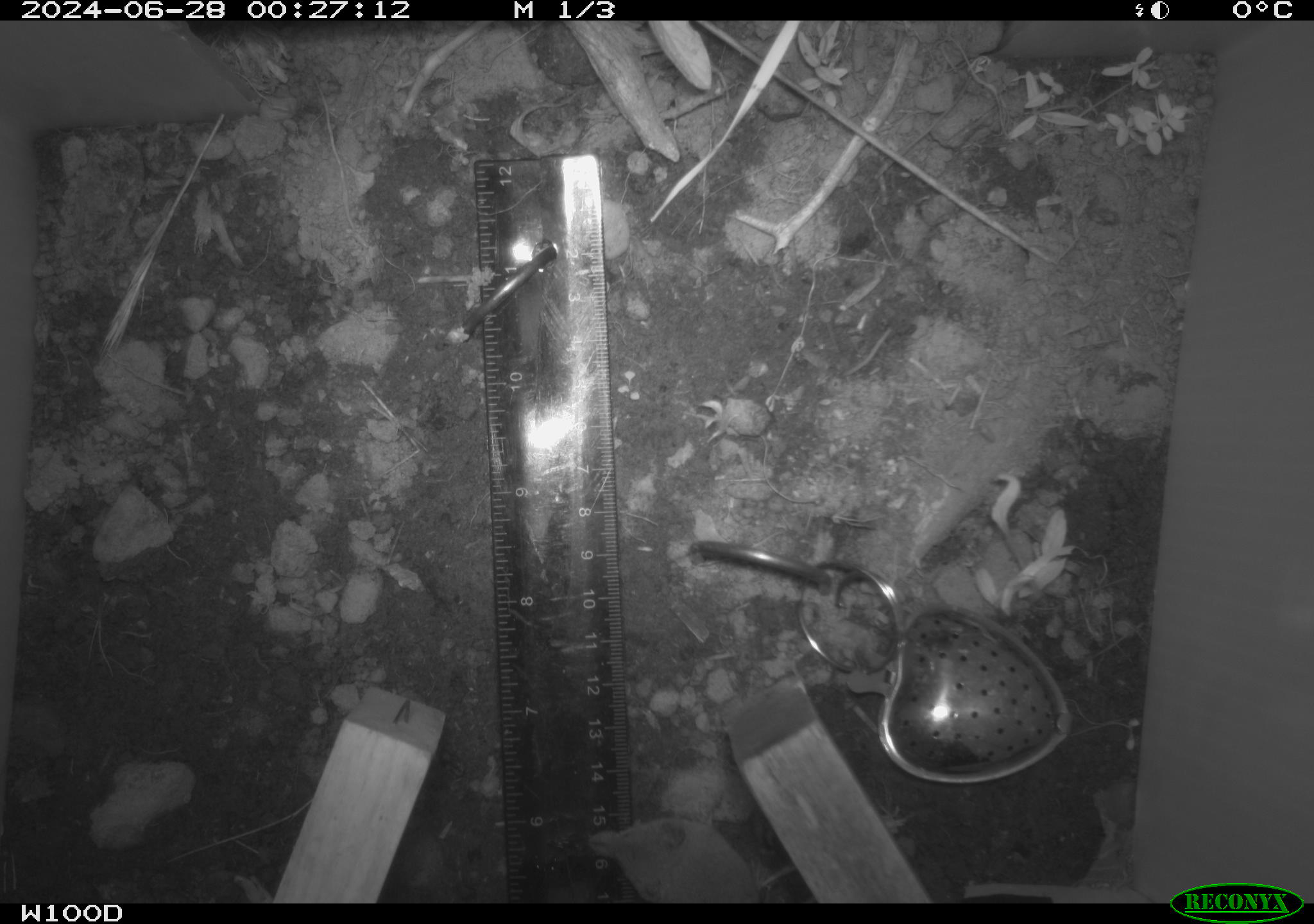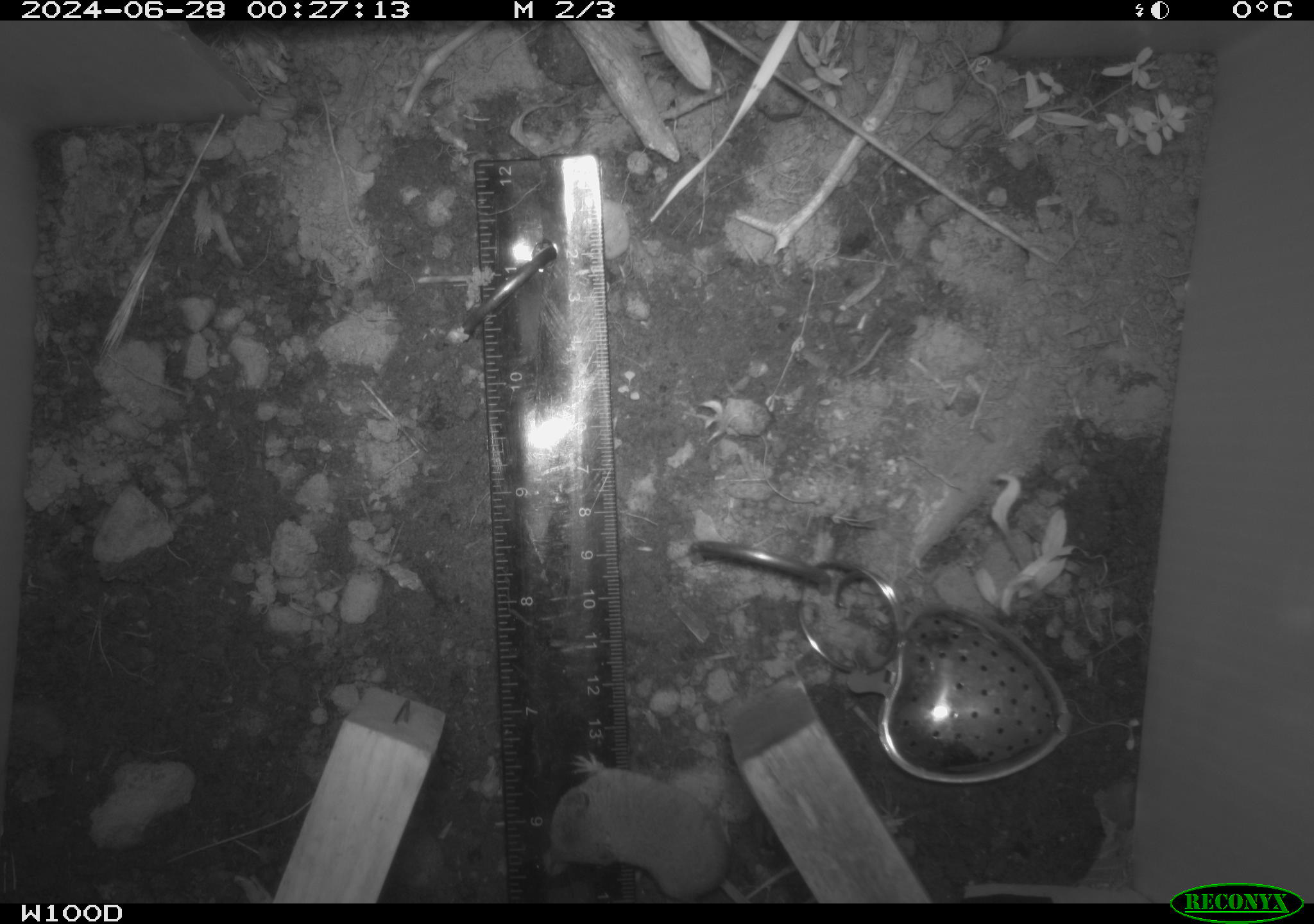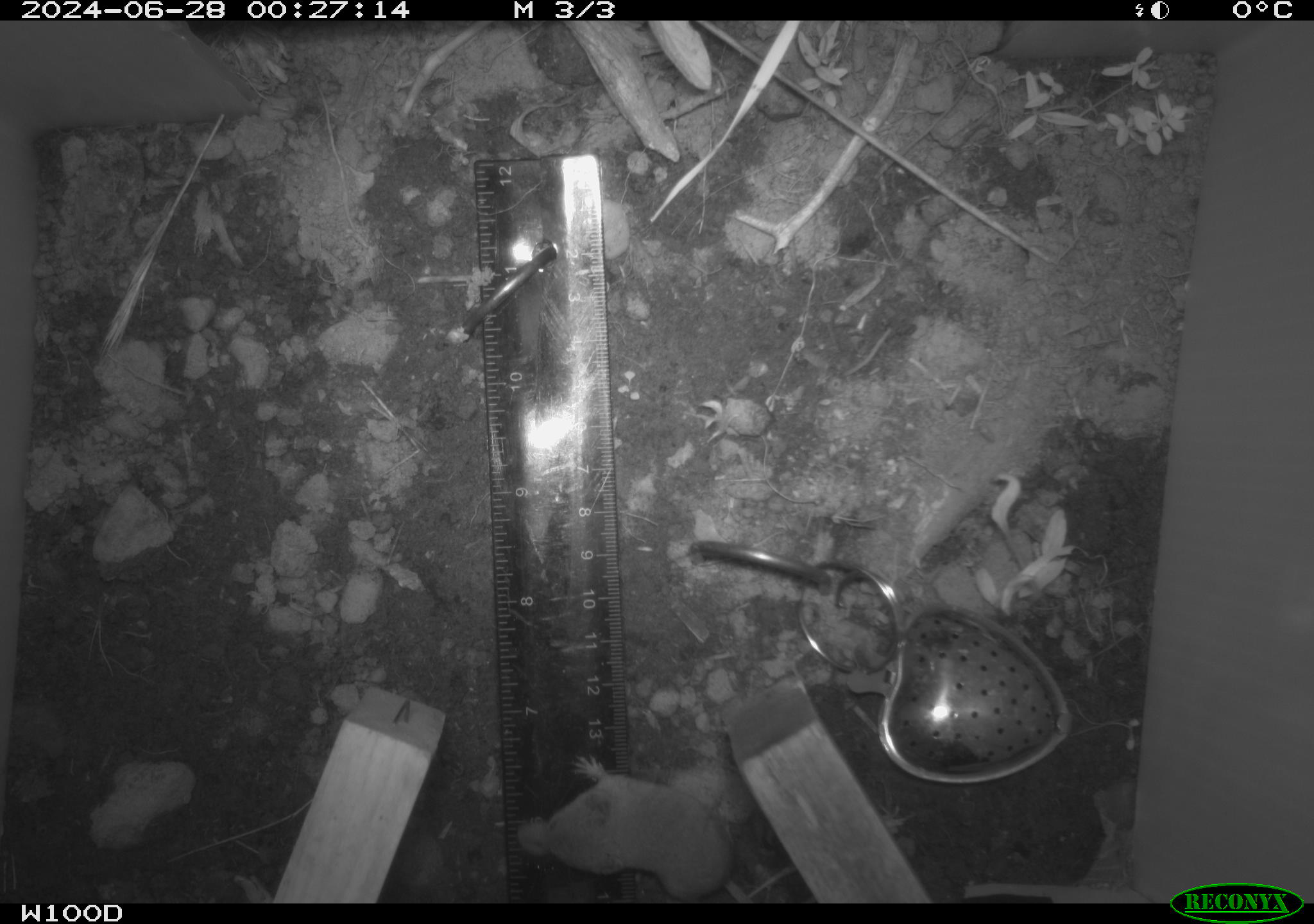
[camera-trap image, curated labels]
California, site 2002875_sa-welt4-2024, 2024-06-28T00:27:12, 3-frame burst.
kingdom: Animalia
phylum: Chordata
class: Mammalia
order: Eulipotyphla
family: Soricidae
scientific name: Soricidae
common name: shrews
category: soricidae family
Soricidae family (shrews) (Soricidae).